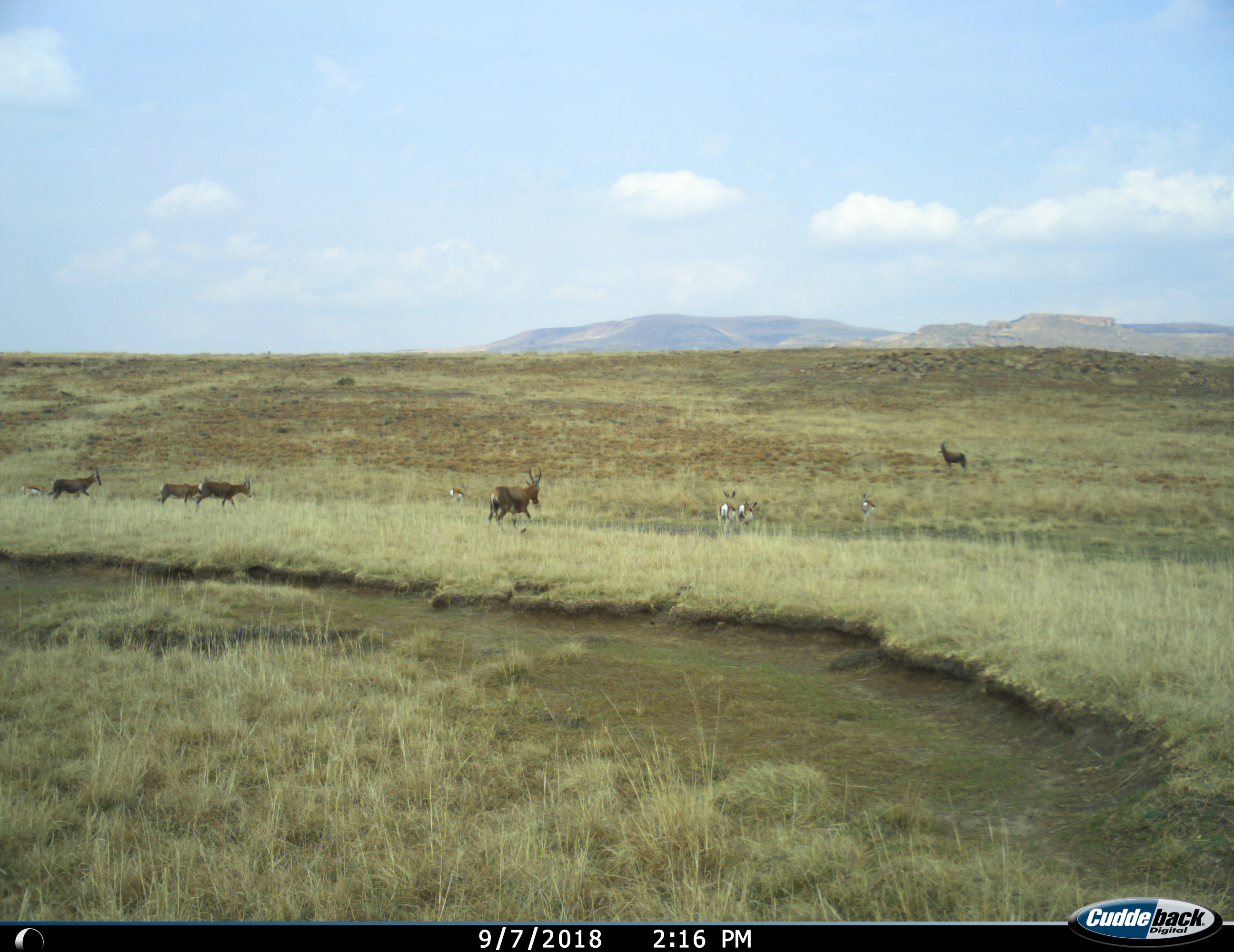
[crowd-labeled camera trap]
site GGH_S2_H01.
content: unidentified animal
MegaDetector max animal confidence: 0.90